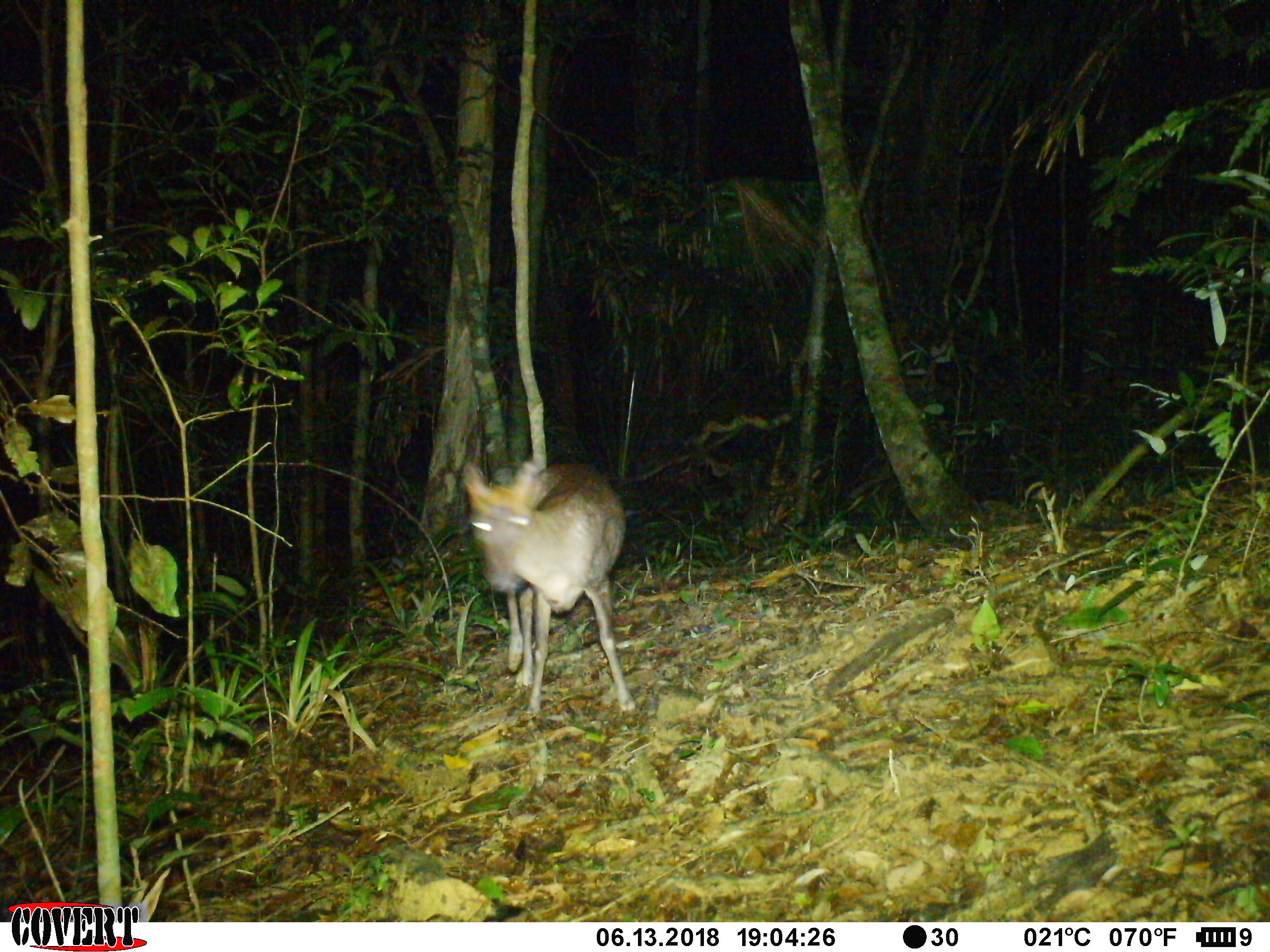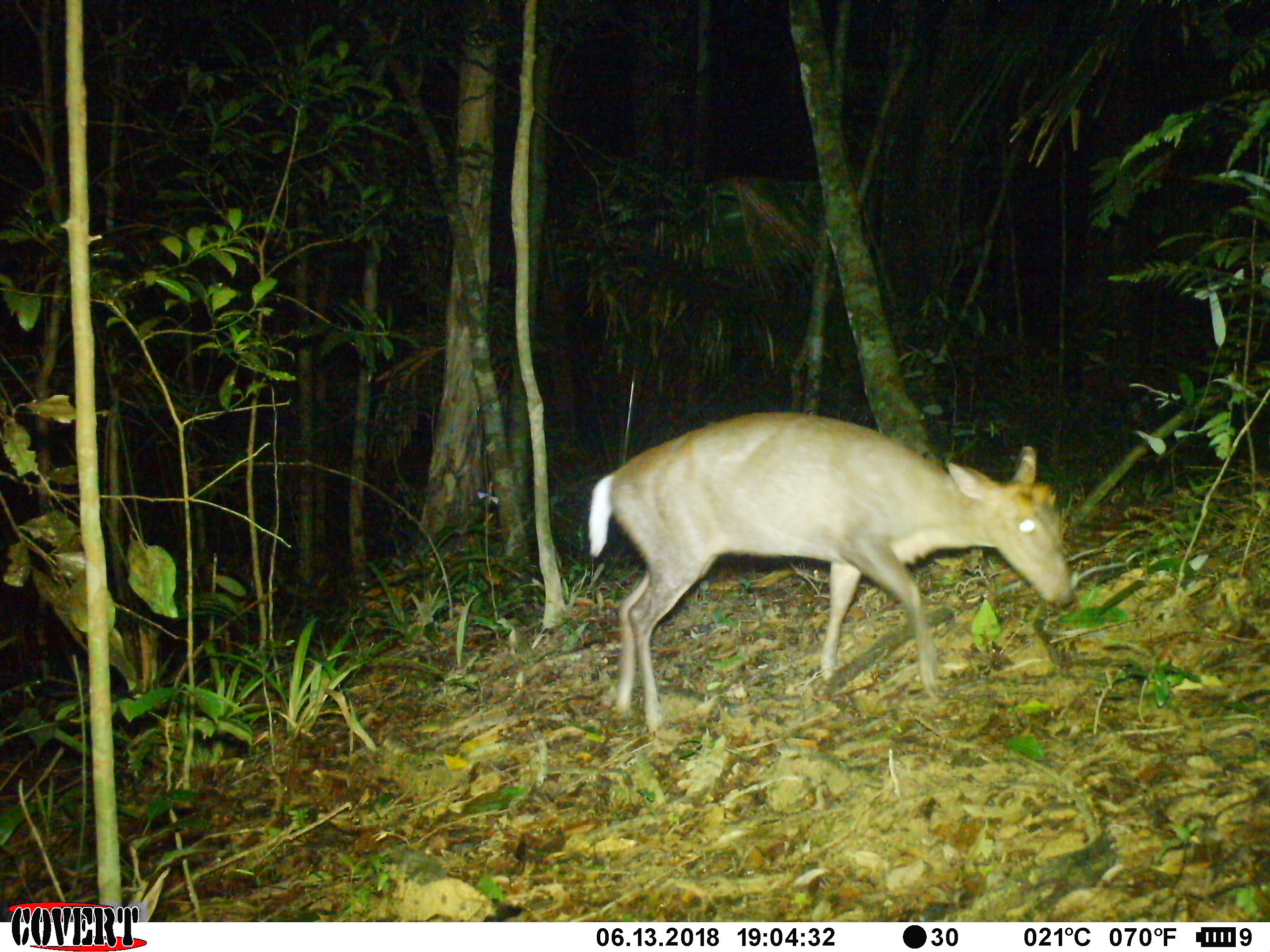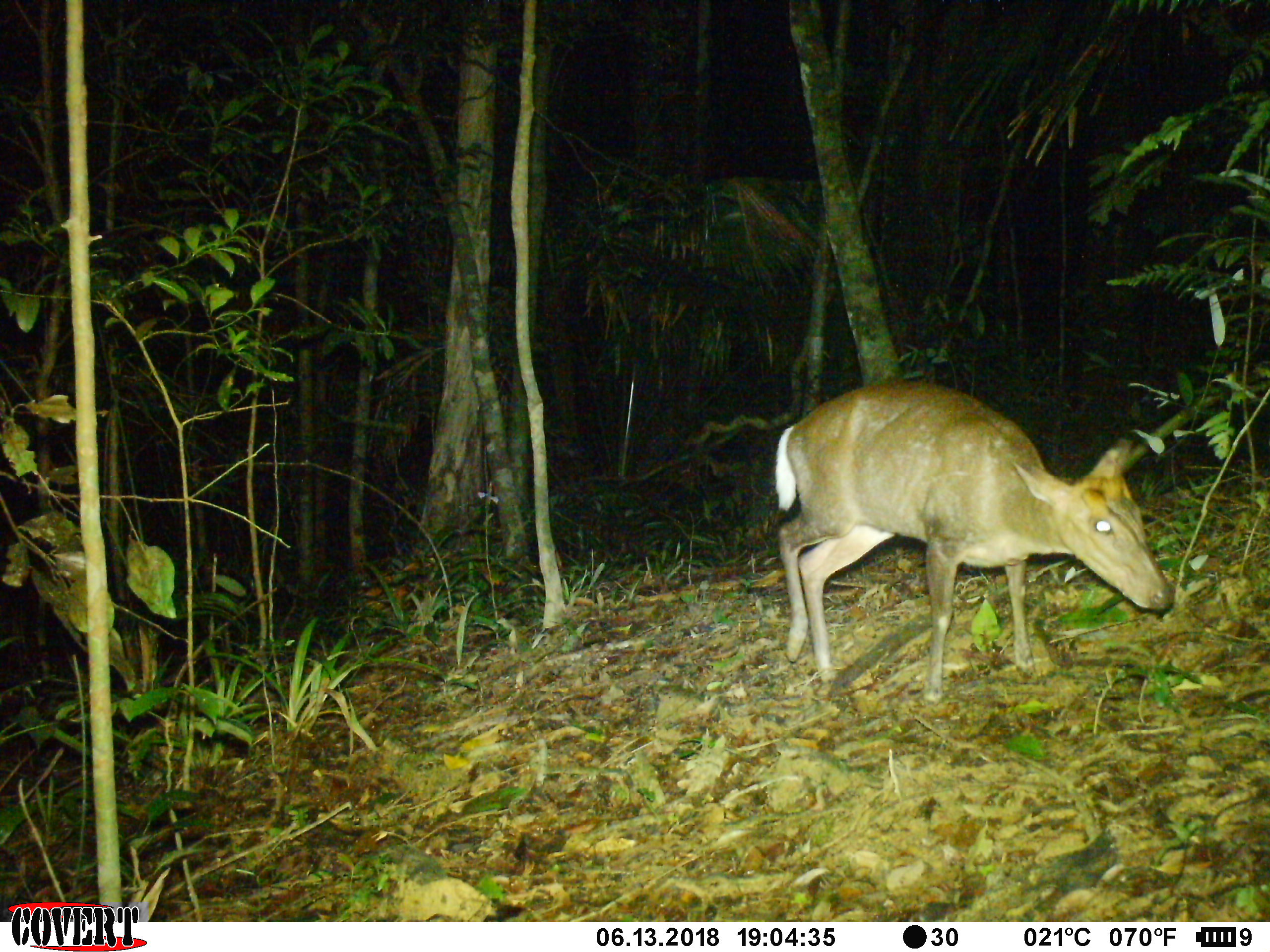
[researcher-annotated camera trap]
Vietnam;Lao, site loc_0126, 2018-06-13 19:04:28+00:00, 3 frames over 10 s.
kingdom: Animalia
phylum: Chordata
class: Mammalia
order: Artiodactyla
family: Cervidae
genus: Muntiacus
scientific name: Muntiacus rooseveltorum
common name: roosevelt's muntjac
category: roosevelts muntjac group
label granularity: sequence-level